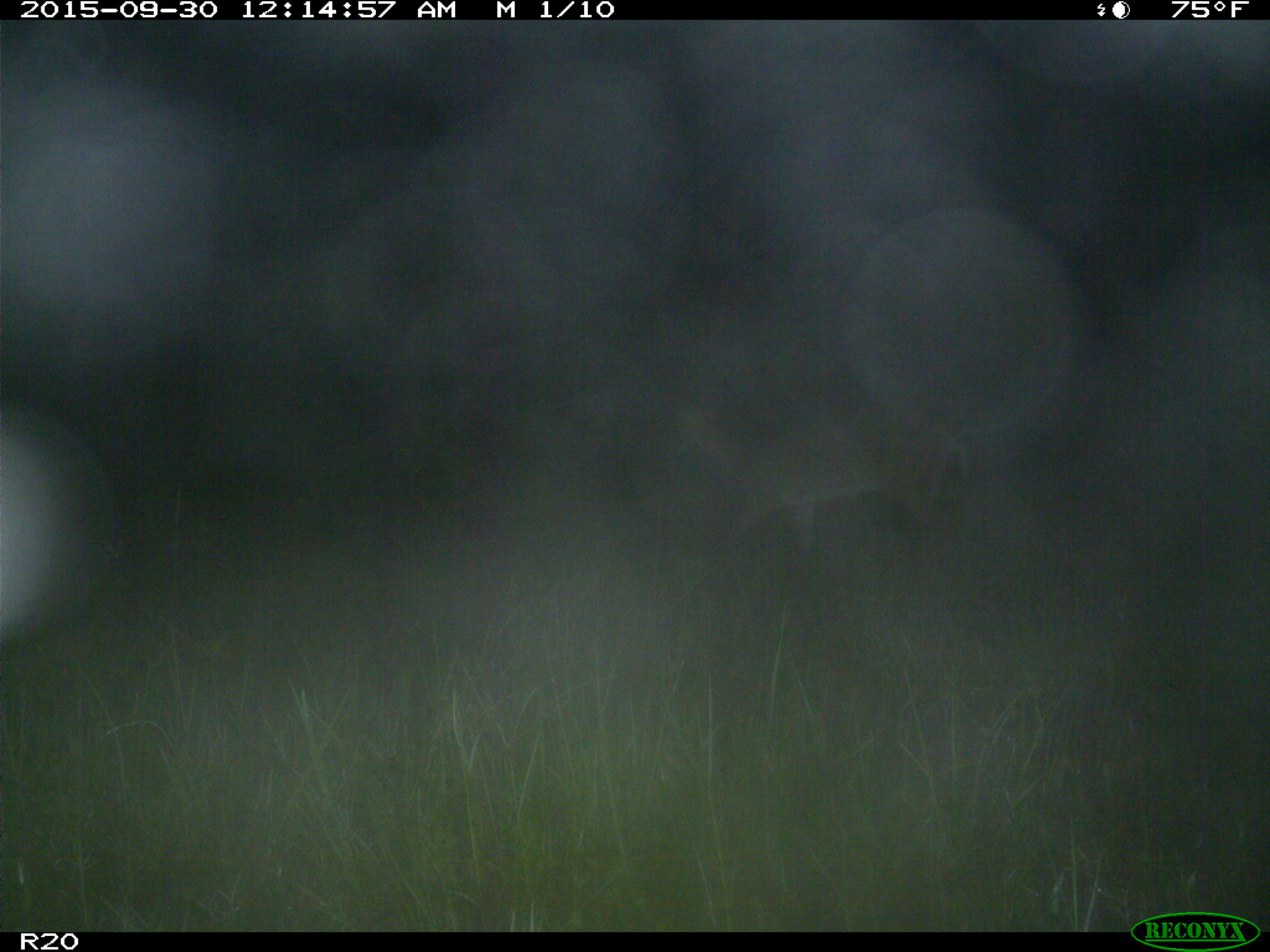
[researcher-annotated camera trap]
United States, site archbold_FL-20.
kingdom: Animalia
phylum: Chordata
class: Mammalia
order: Artiodactyla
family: Cervidae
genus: Odocoileus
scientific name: Odocoileus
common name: deer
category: unidentified deer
Unidentified deer (deer) (Odocoileus).